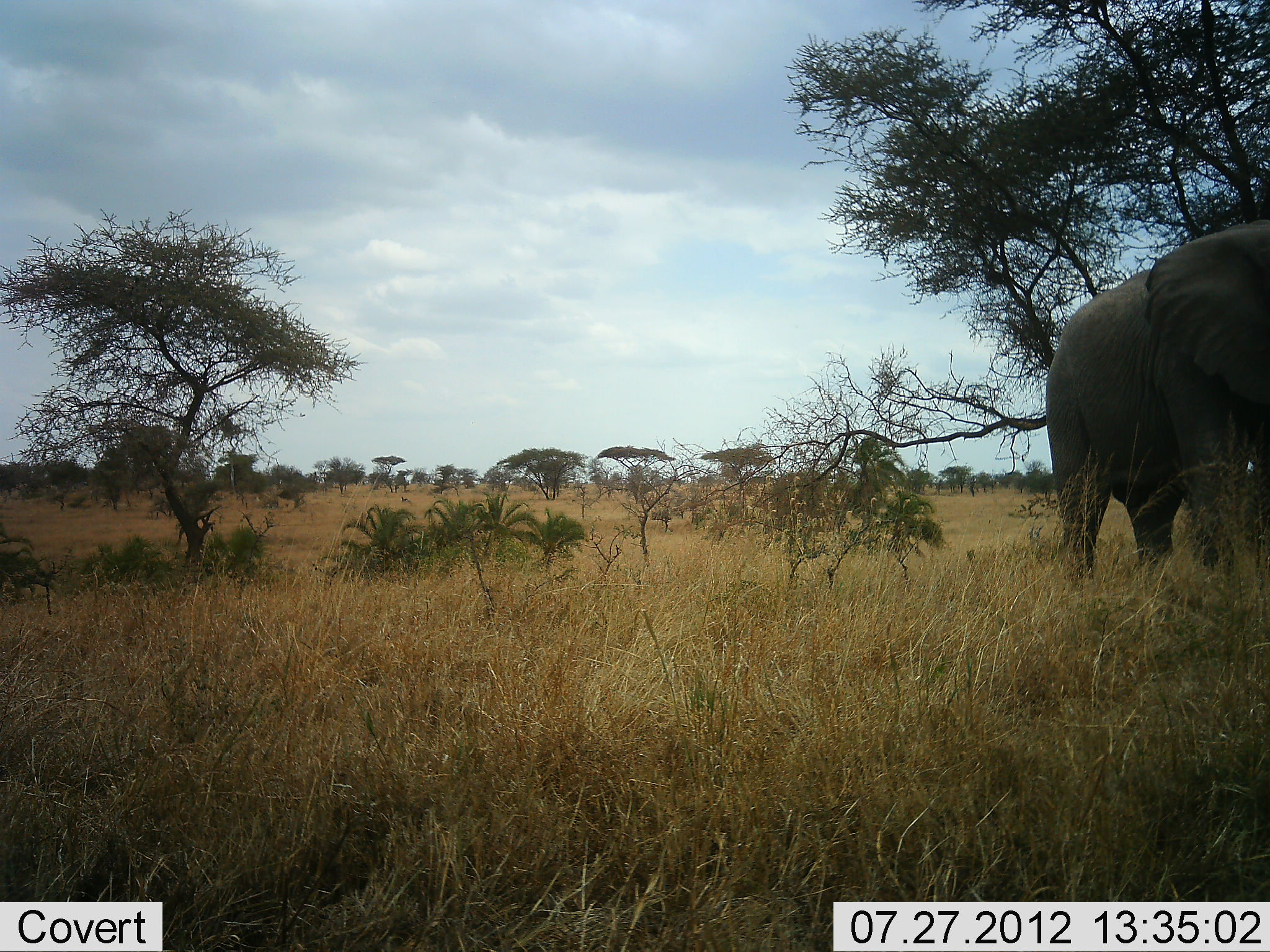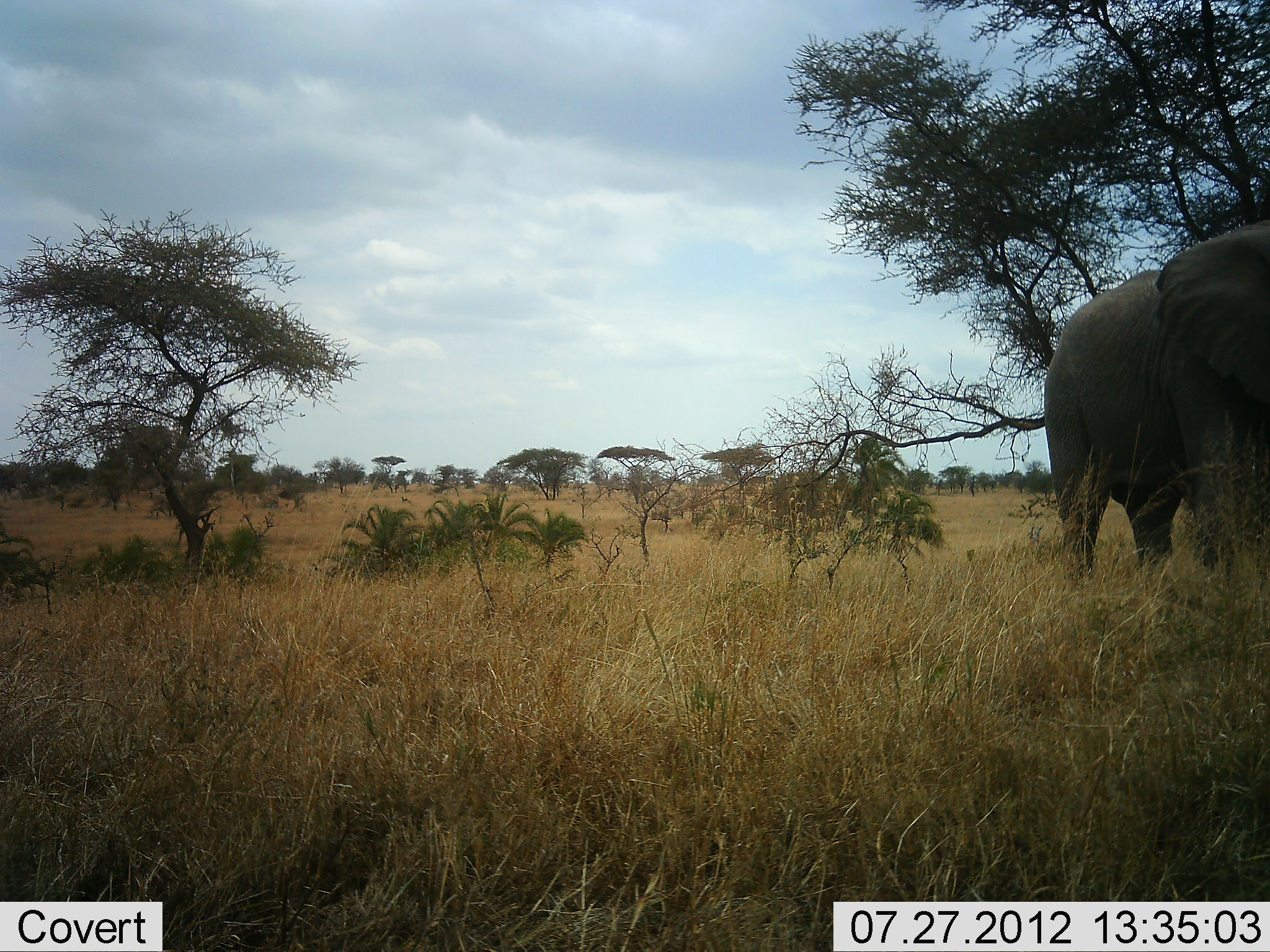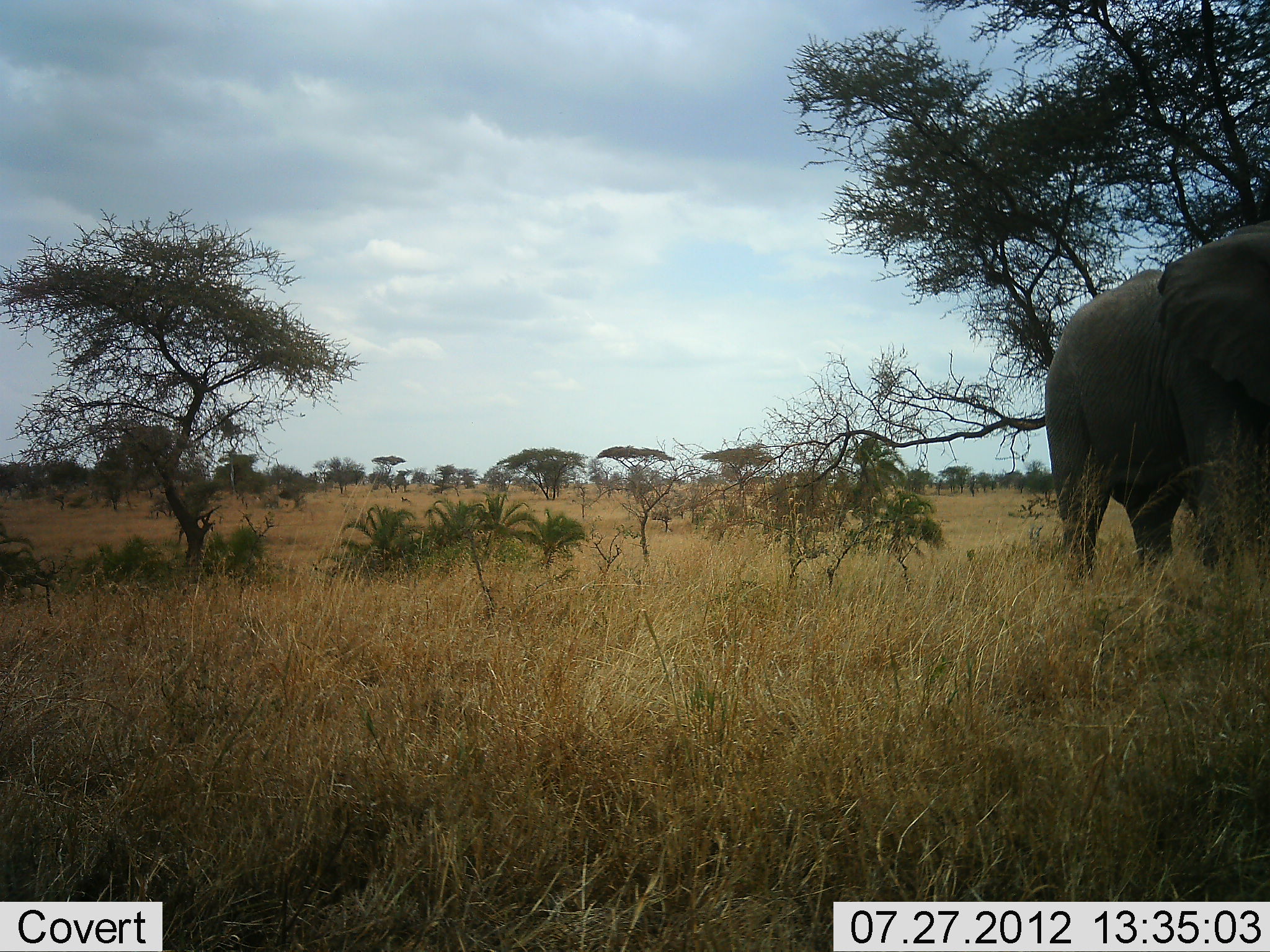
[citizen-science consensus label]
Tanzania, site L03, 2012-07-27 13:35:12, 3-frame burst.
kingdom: Animalia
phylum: Chordata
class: Mammalia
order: Proboscidea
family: Elephantidae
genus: Loxodonta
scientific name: Loxodonta africana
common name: african bush elephant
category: elephant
Elephant (african bush elephant) (Loxodonta africana), count 1. Behavior (volunteer vote fractions): standing 88%, resting 0%, moving 12%, interacting 0%. Young present (vote fraction): 0%. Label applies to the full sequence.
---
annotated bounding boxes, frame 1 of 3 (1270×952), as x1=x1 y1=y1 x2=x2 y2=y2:
animal: x1=1044 y1=221 x2=1270 y2=577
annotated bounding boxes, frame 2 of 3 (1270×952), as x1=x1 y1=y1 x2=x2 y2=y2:
animal: x1=1043 y1=220 x2=1270 y2=596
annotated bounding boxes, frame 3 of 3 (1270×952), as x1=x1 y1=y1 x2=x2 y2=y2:
animal: x1=1045 y1=224 x2=1269 y2=580